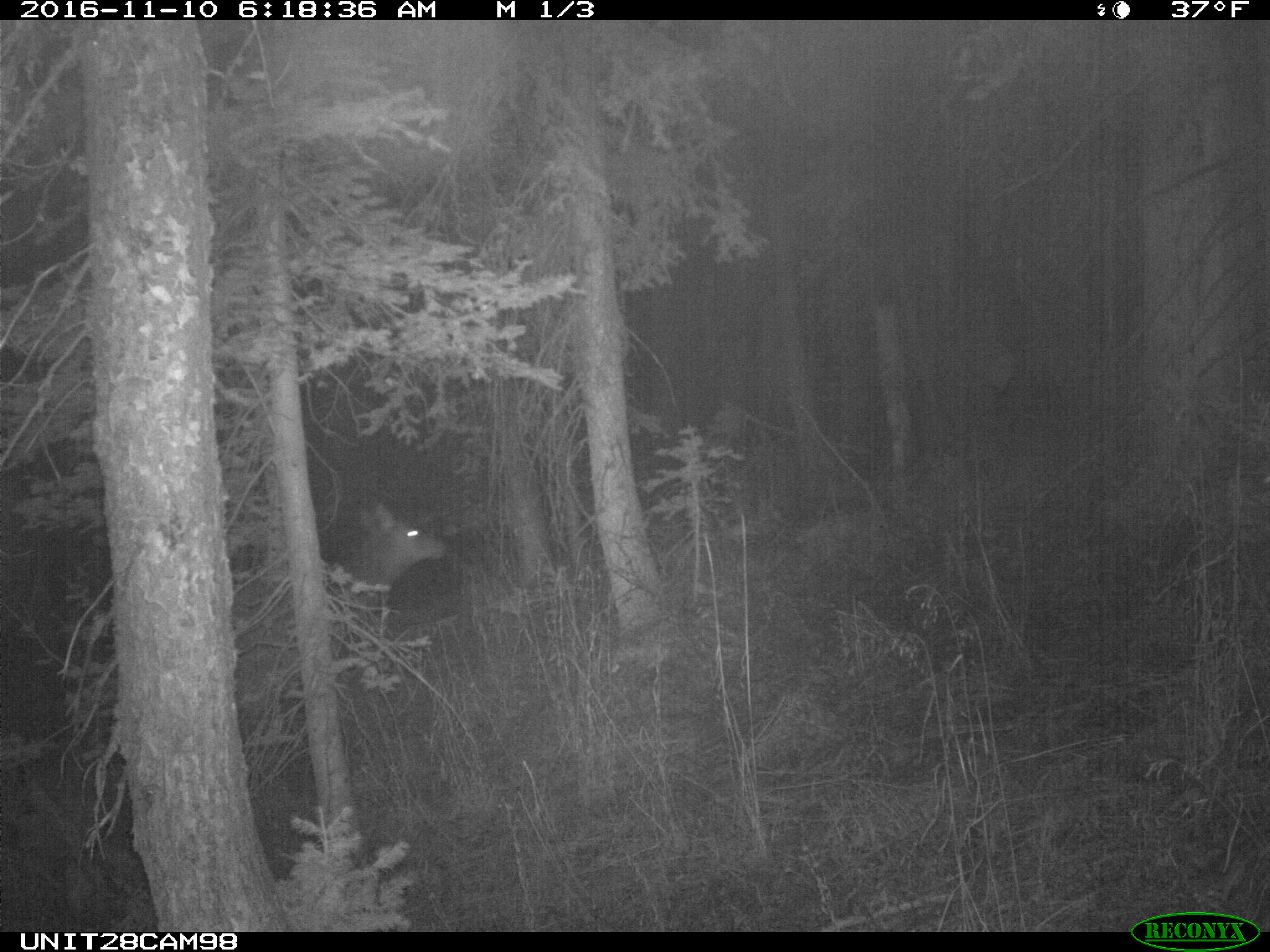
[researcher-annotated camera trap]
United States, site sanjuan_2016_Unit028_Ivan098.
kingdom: Animalia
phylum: Chordata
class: Mammalia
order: Artiodactyla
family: Cervidae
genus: Cervus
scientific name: Cervus elaphus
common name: red deer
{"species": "Cervus elaphus (red deer)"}